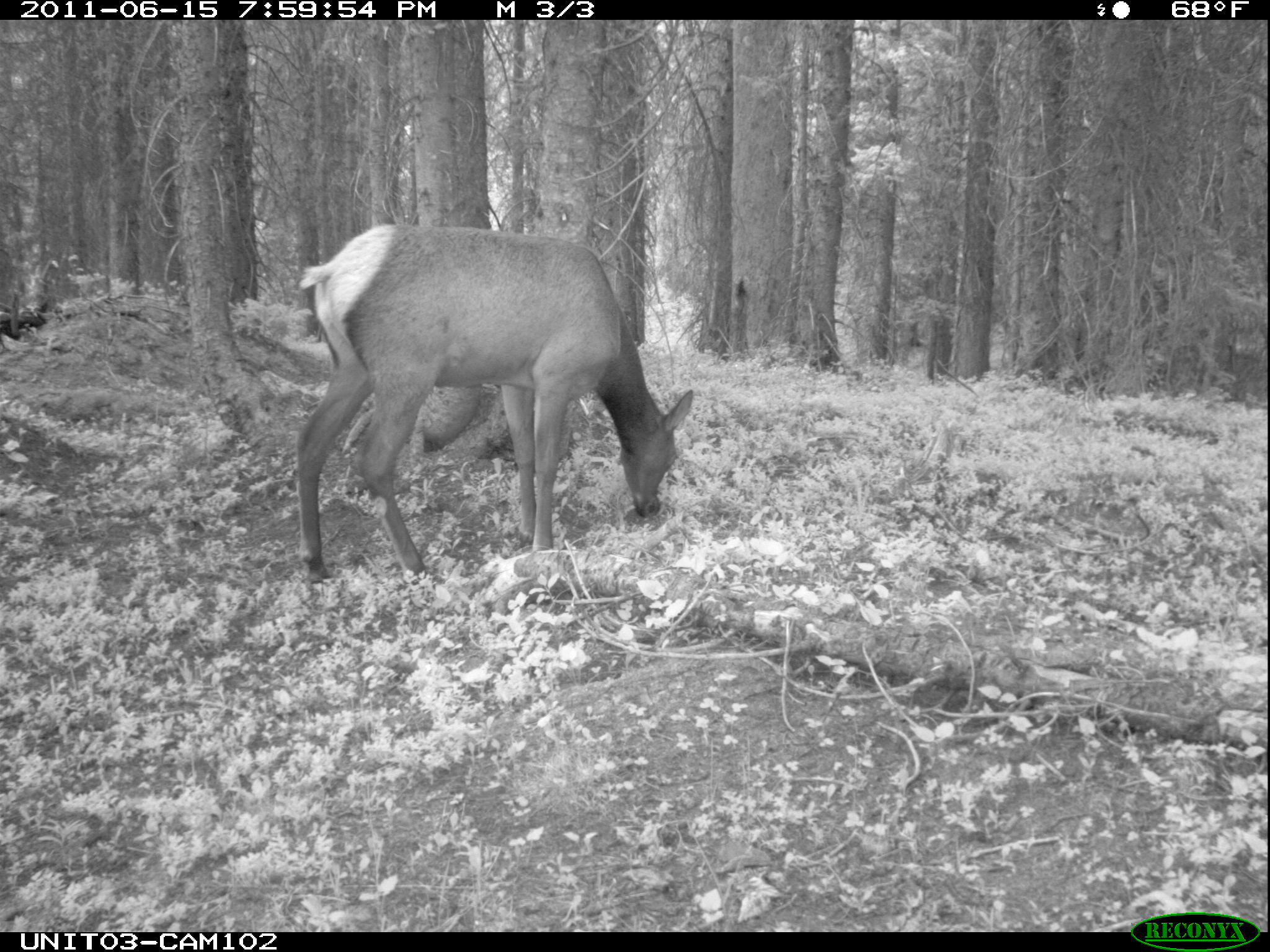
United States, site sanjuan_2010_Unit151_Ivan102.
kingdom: Animalia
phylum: Chordata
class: Mammalia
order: Artiodactyla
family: Cervidae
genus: Cervus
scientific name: Cervus elaphus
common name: red deer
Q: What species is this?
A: Cervus elaphus (red deer).